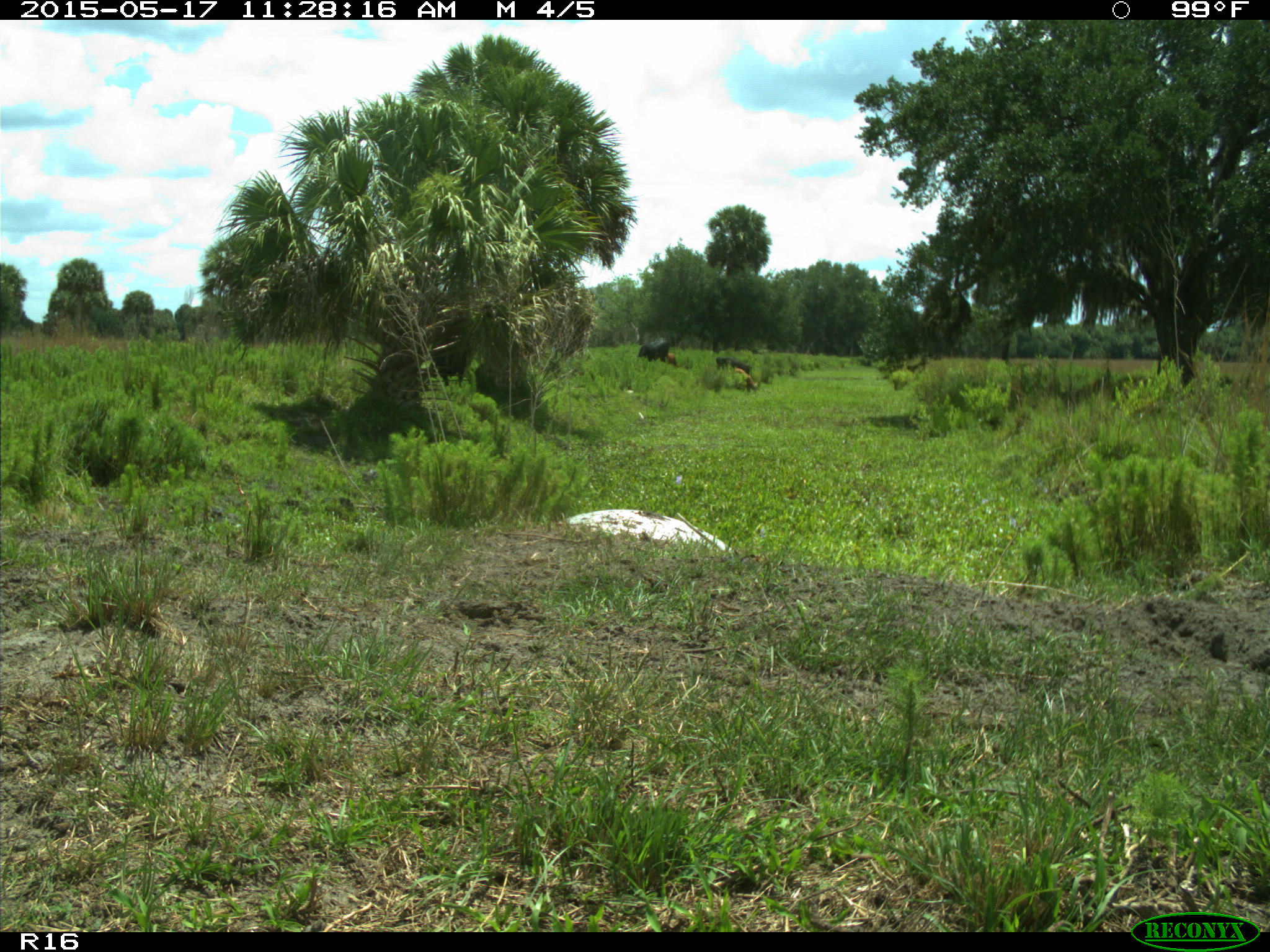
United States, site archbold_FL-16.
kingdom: Animalia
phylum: Chordata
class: Mammalia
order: Artiodactyla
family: Bovidae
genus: Bos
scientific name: Bos taurus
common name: domestic cow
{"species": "Bos taurus (domestic cow)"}